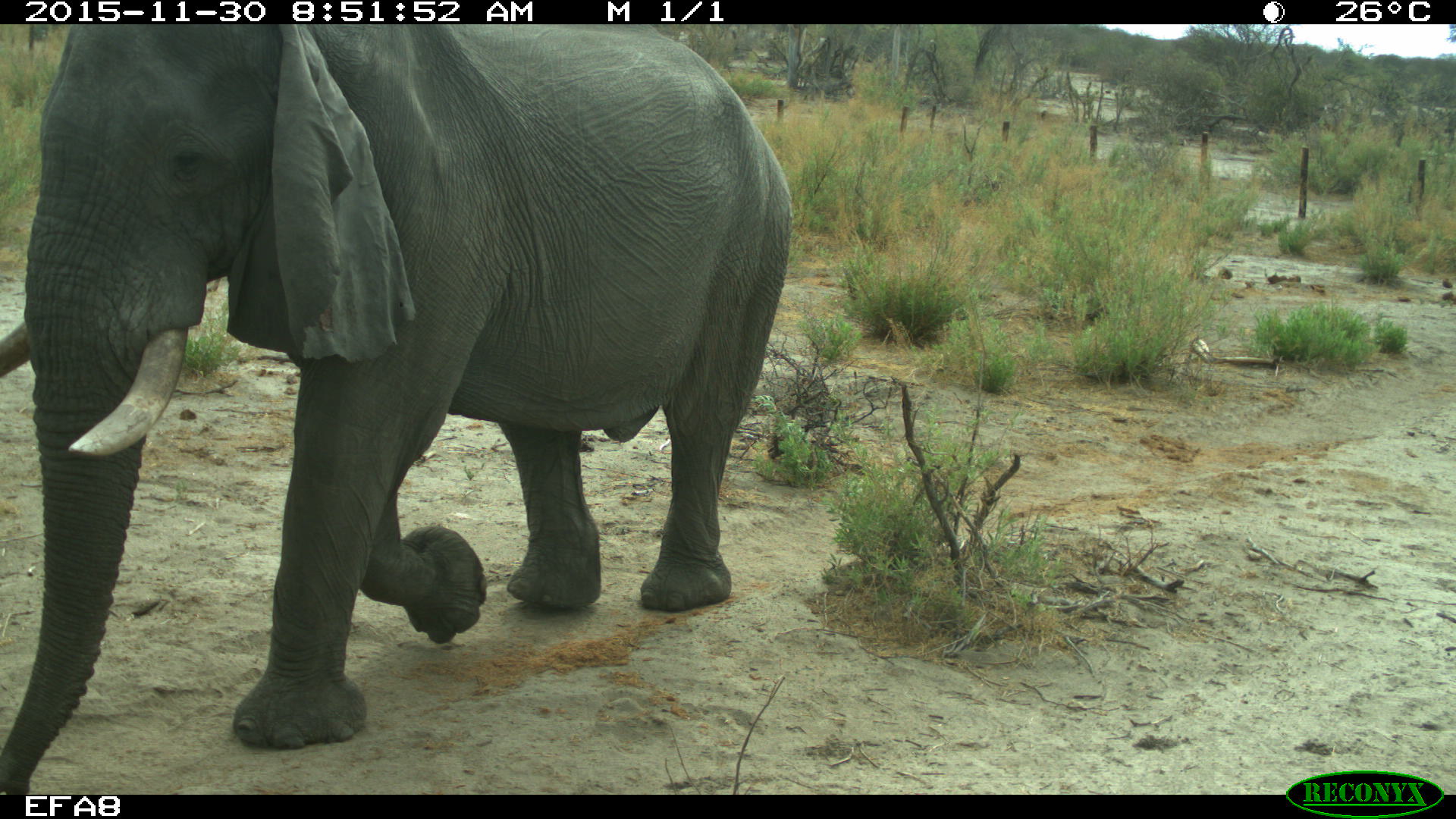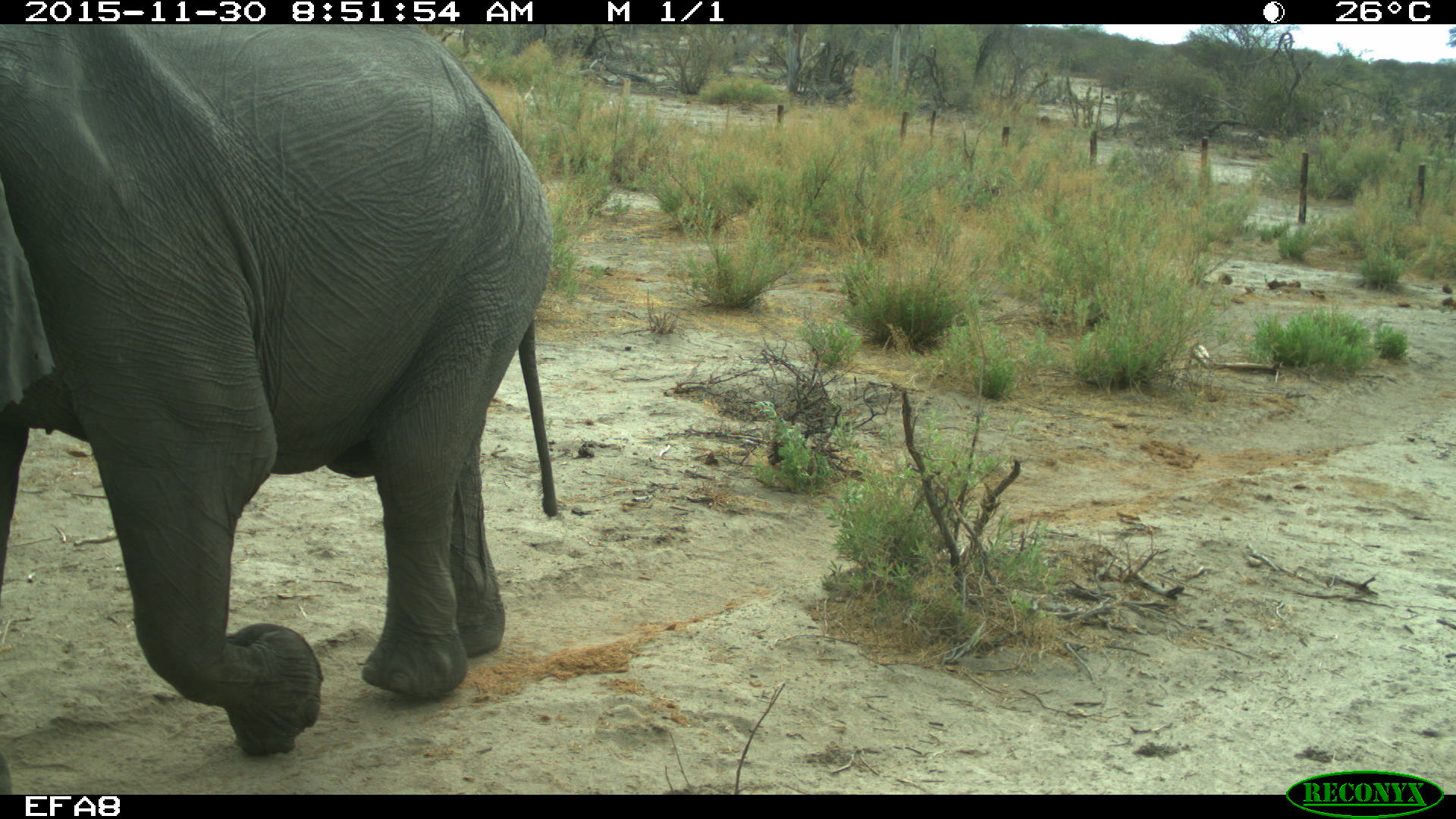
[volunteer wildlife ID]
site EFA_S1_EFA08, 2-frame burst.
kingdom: Animalia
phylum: Chordata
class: Mammalia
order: Proboscidea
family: Elephantidae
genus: Loxodonta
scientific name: Loxodonta africana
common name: african bush elephant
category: elephant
Elephant (african bush elephant) (Loxodonta africana), count 1. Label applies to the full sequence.